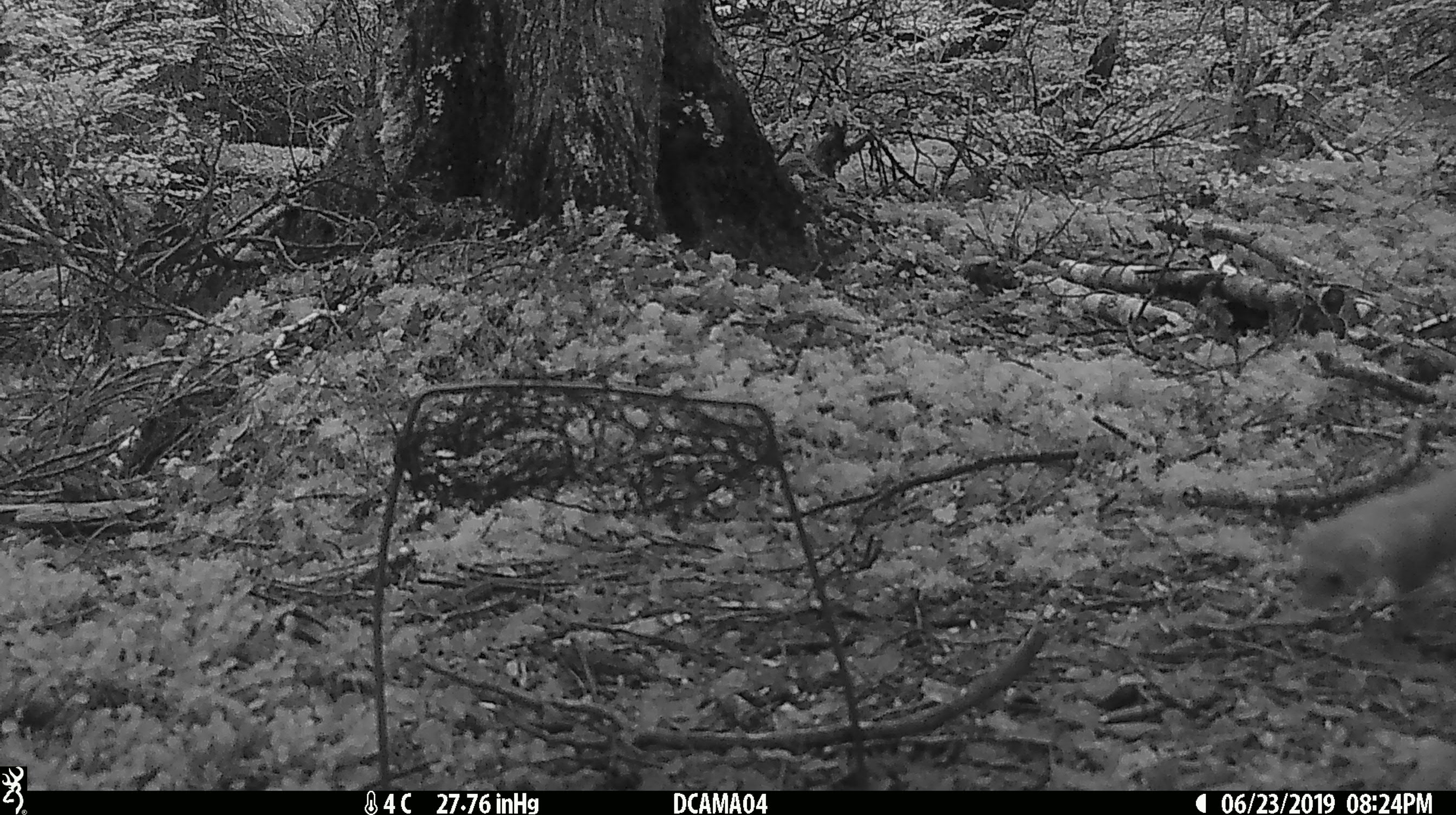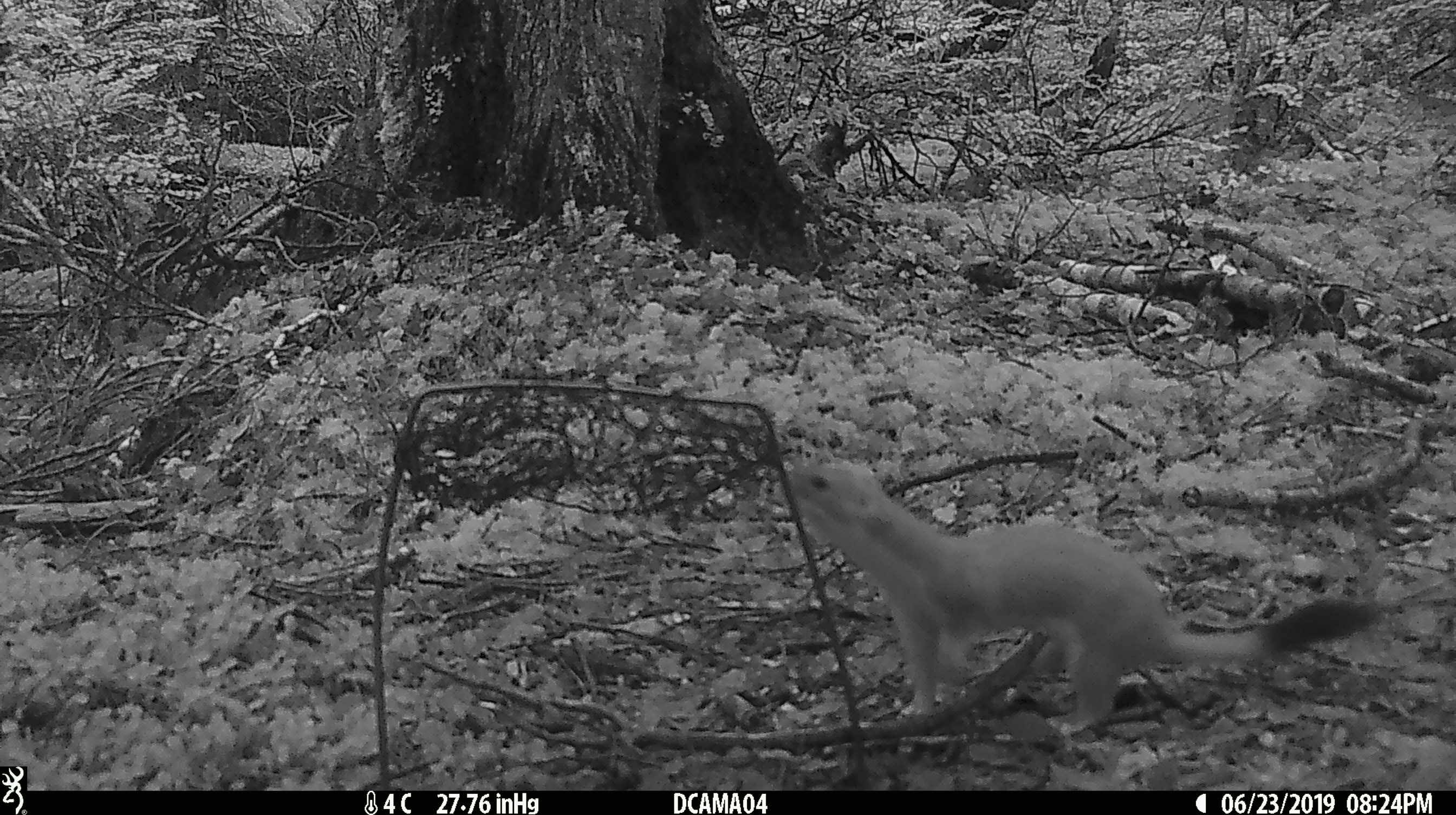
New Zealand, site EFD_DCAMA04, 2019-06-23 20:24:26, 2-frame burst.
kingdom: Animalia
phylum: Chordata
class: Mammalia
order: Carnivora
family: Mustelidae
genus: Mustela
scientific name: Mustela erminea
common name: stoat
Stoat (Mustela erminea).